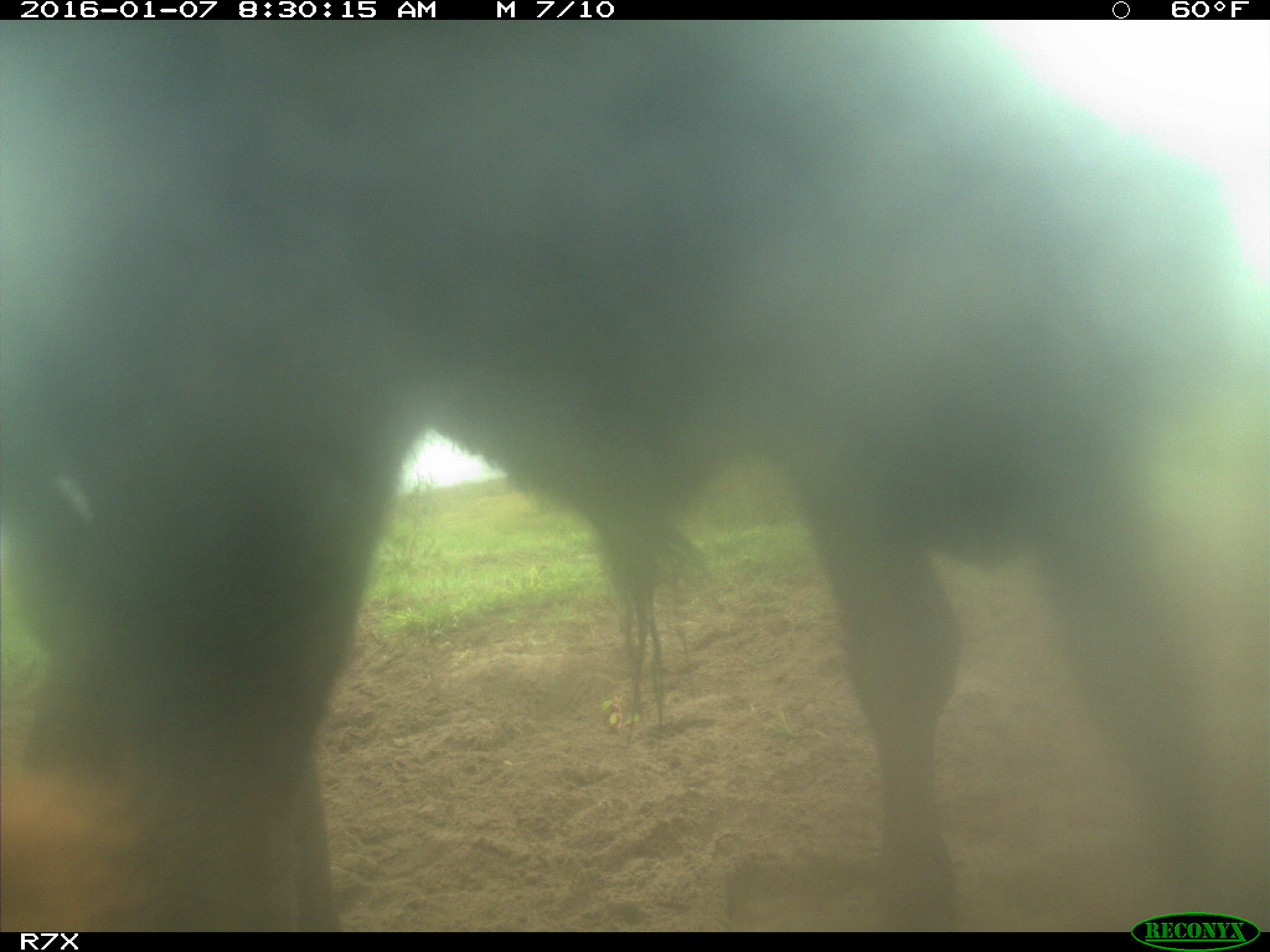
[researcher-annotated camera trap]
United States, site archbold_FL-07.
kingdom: Animalia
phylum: Chordata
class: Mammalia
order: Artiodactyla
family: Bovidae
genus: Bos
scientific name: Bos taurus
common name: domestic cow